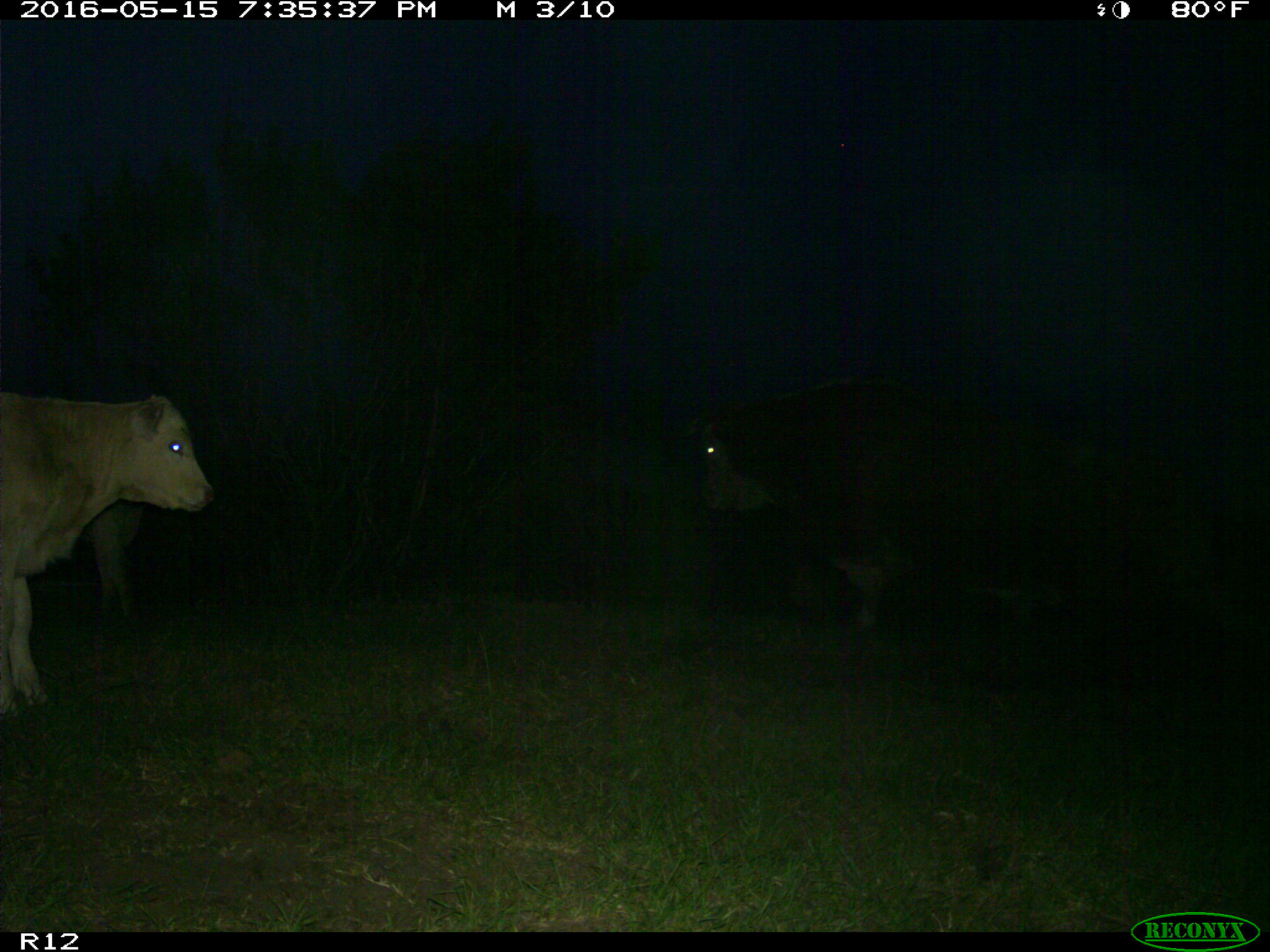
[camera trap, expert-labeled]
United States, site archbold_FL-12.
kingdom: Animalia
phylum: Chordata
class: Mammalia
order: Artiodactyla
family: Bovidae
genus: Bos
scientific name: Bos taurus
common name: domestic cow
Bos taurus (domestic cow).